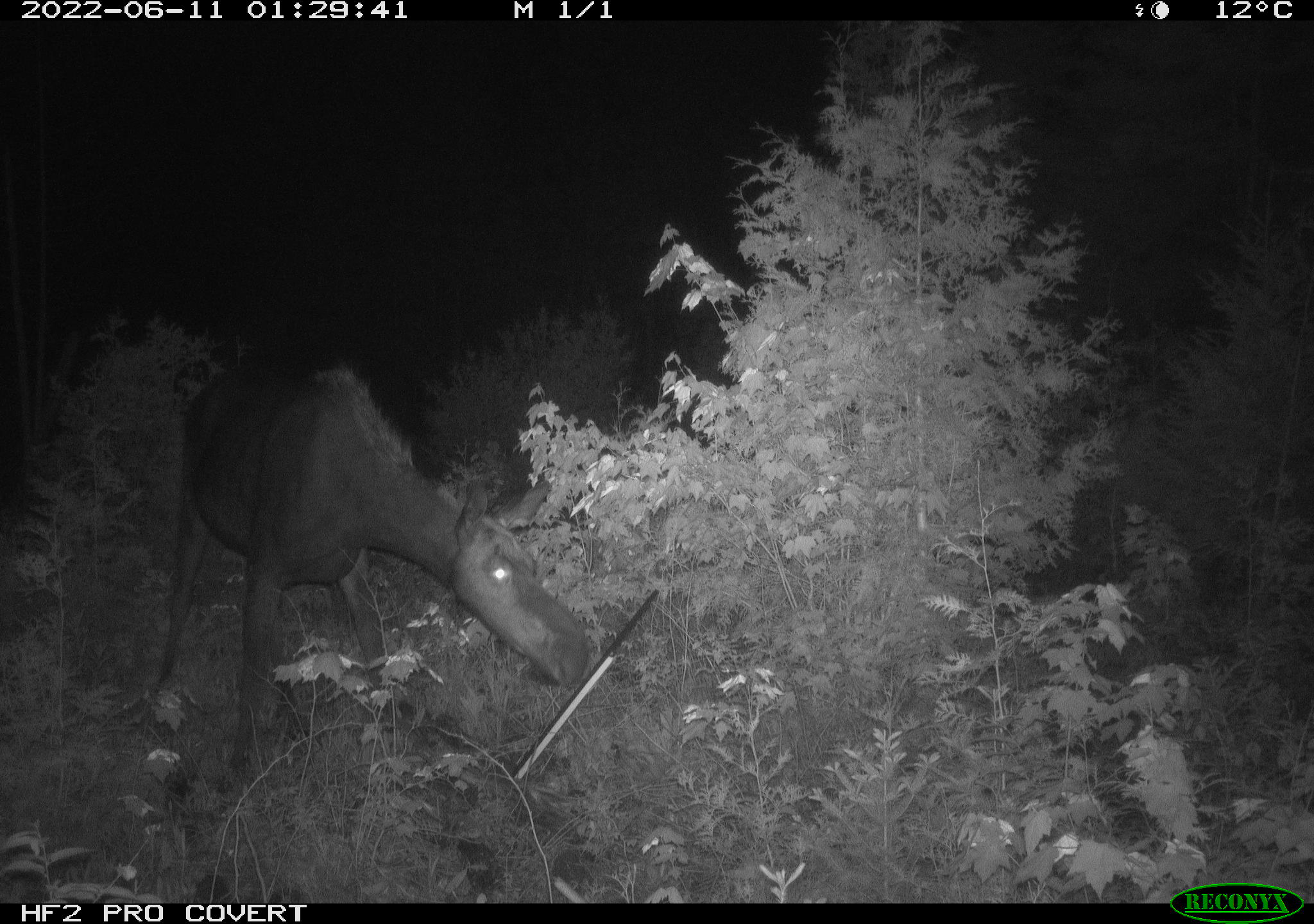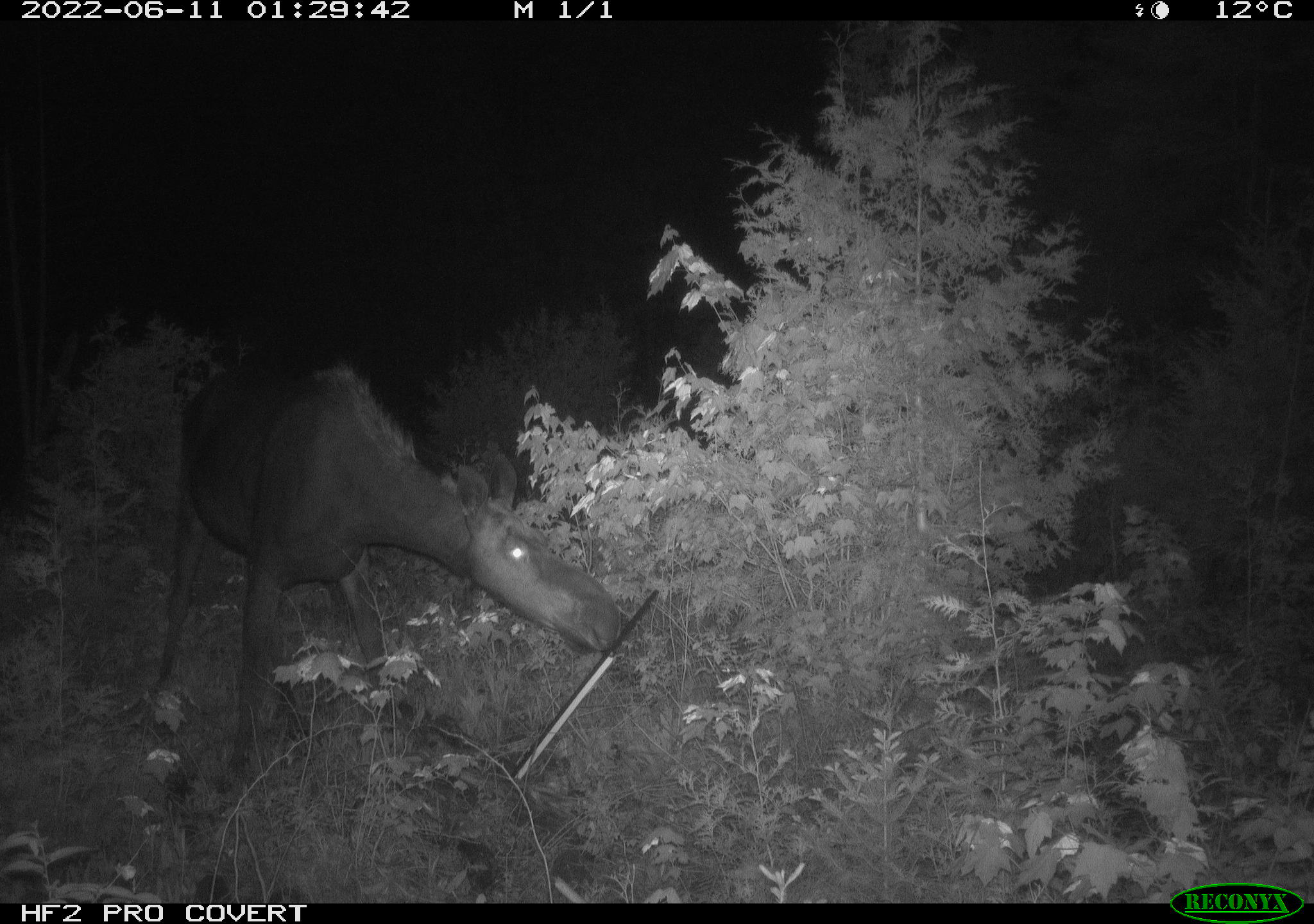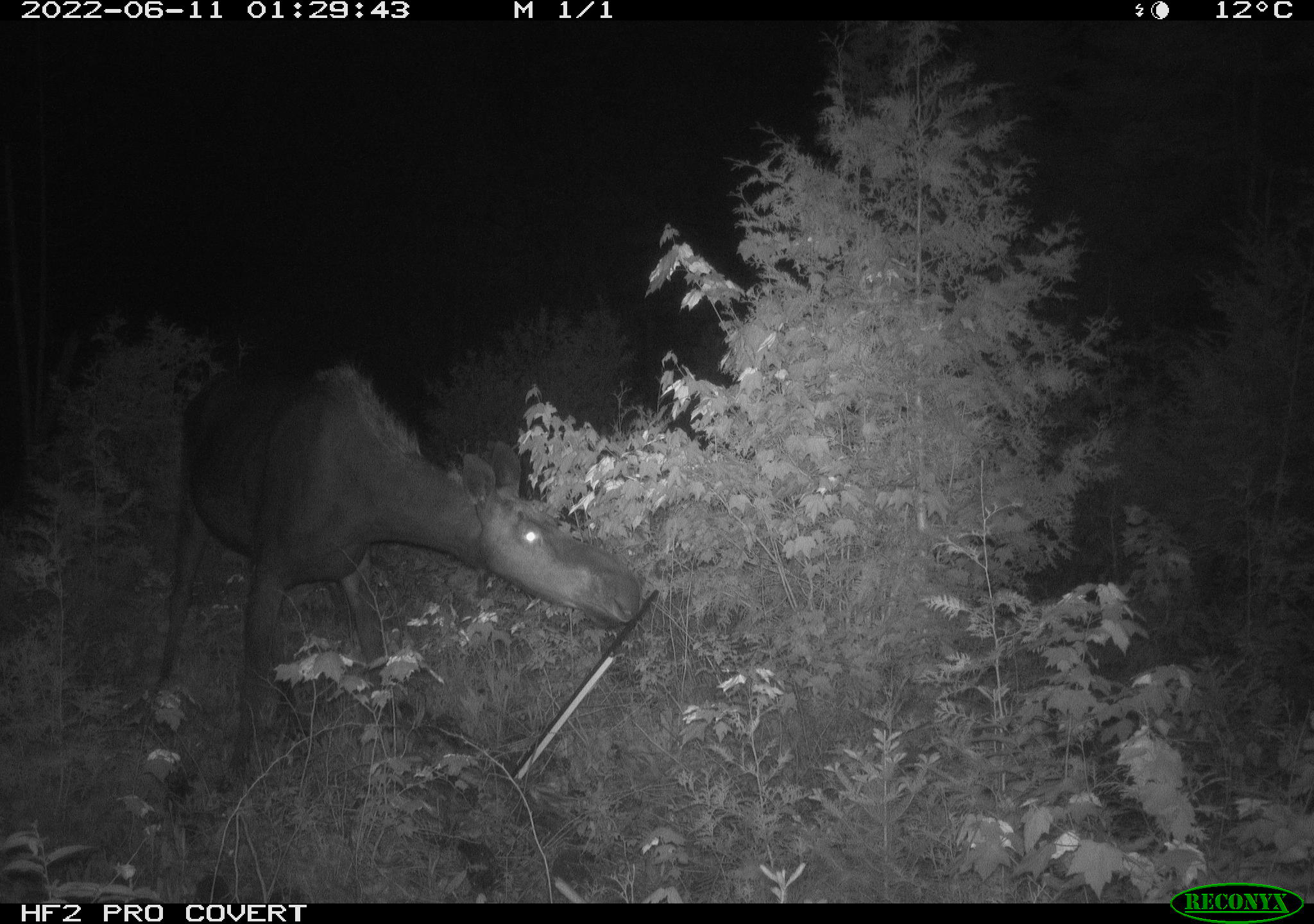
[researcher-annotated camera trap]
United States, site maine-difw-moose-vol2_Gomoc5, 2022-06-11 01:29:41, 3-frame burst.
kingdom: Animalia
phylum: Chordata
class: Mammalia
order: Artiodactyla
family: Cervidae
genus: Alces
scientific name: Alces alces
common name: moose